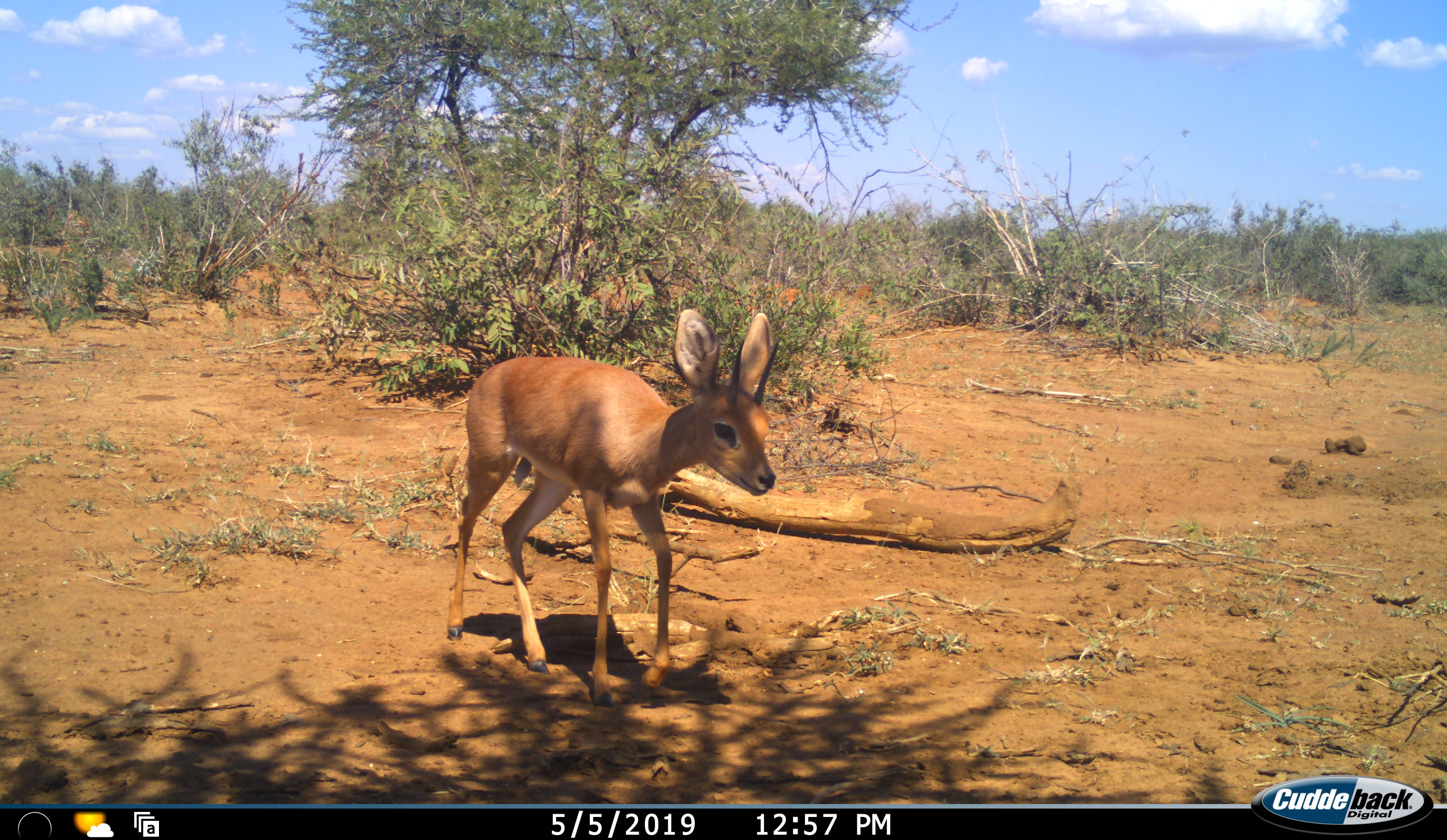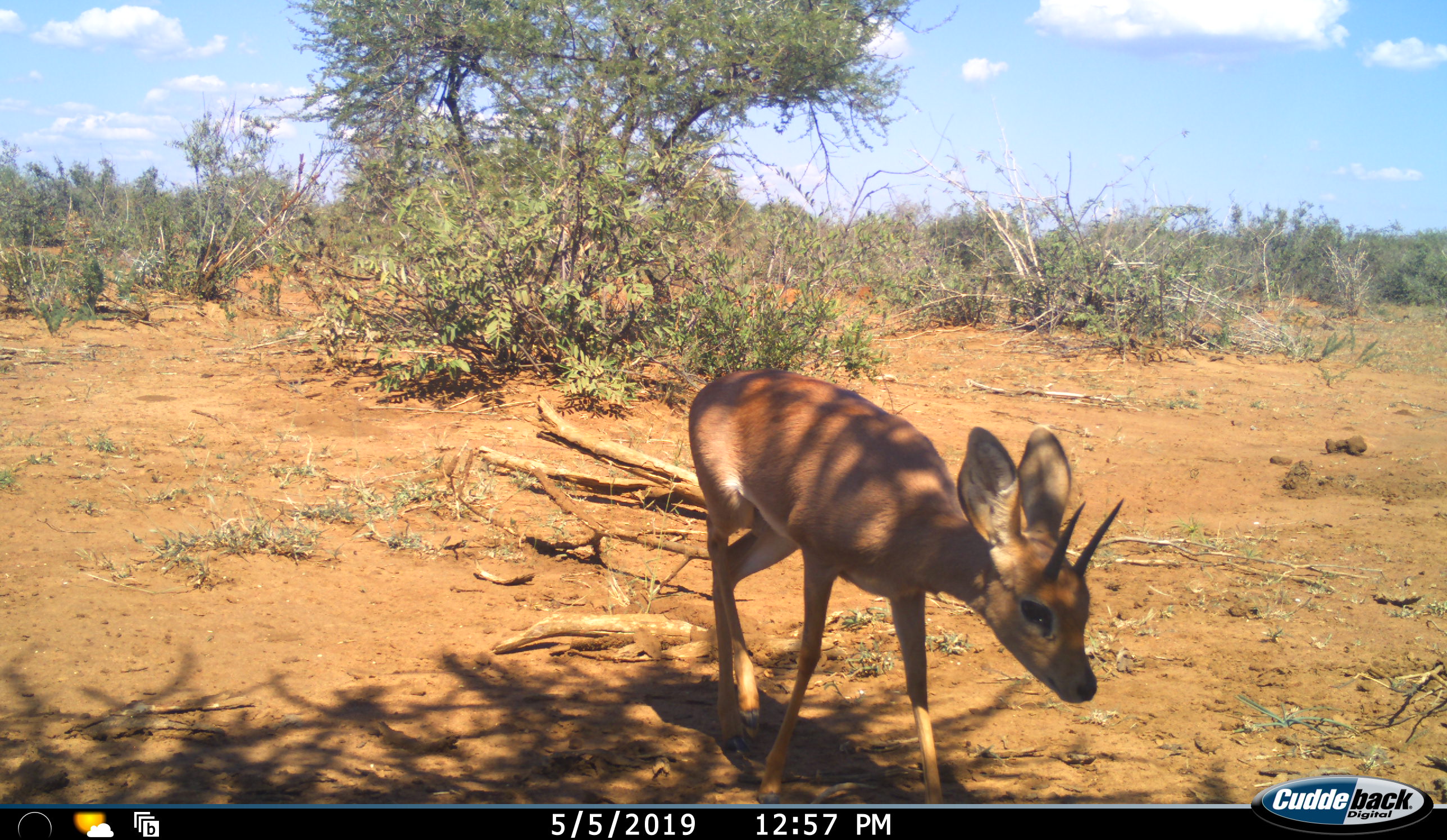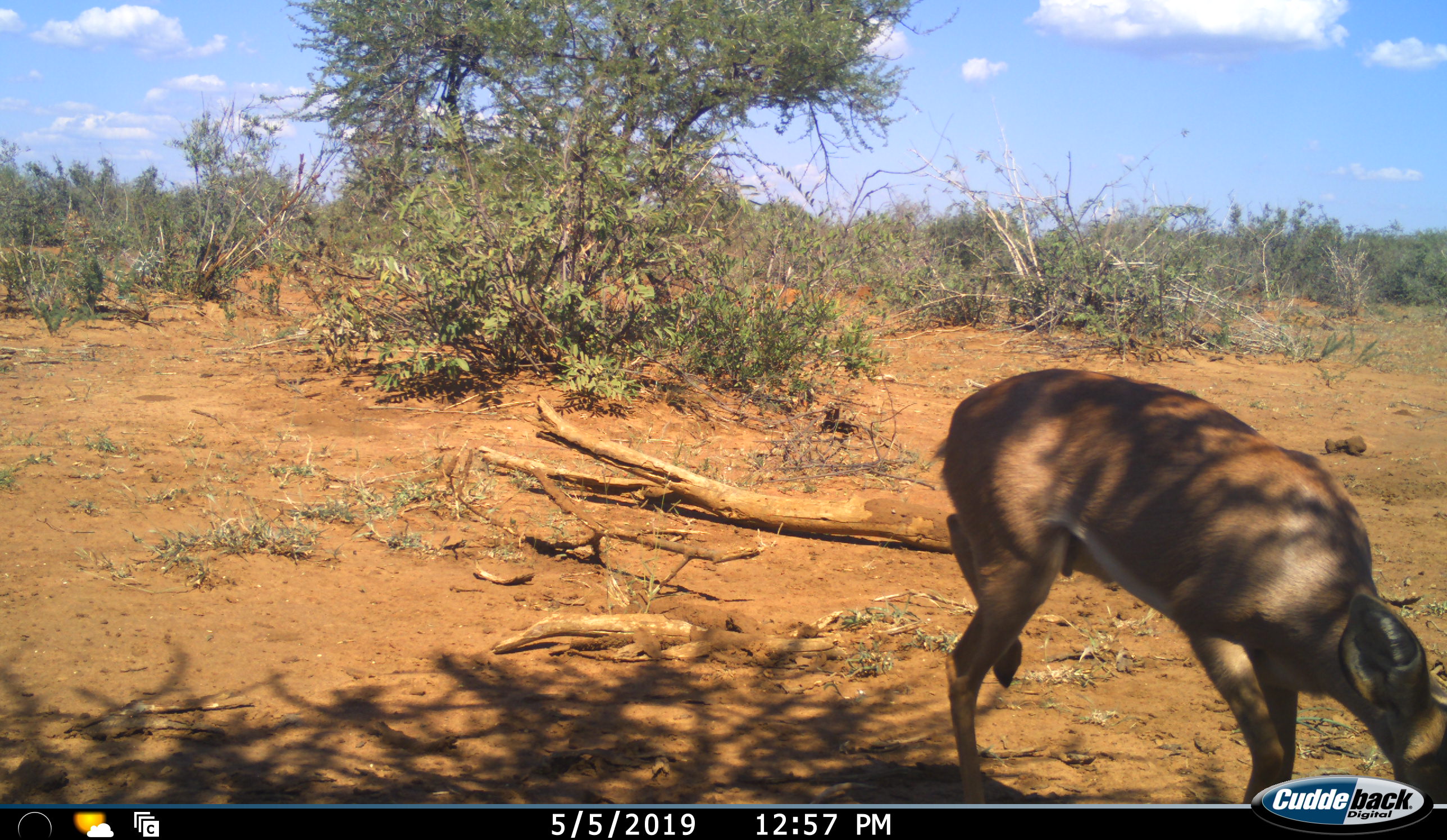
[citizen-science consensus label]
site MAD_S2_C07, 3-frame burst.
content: unidentified animal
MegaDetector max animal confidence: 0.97